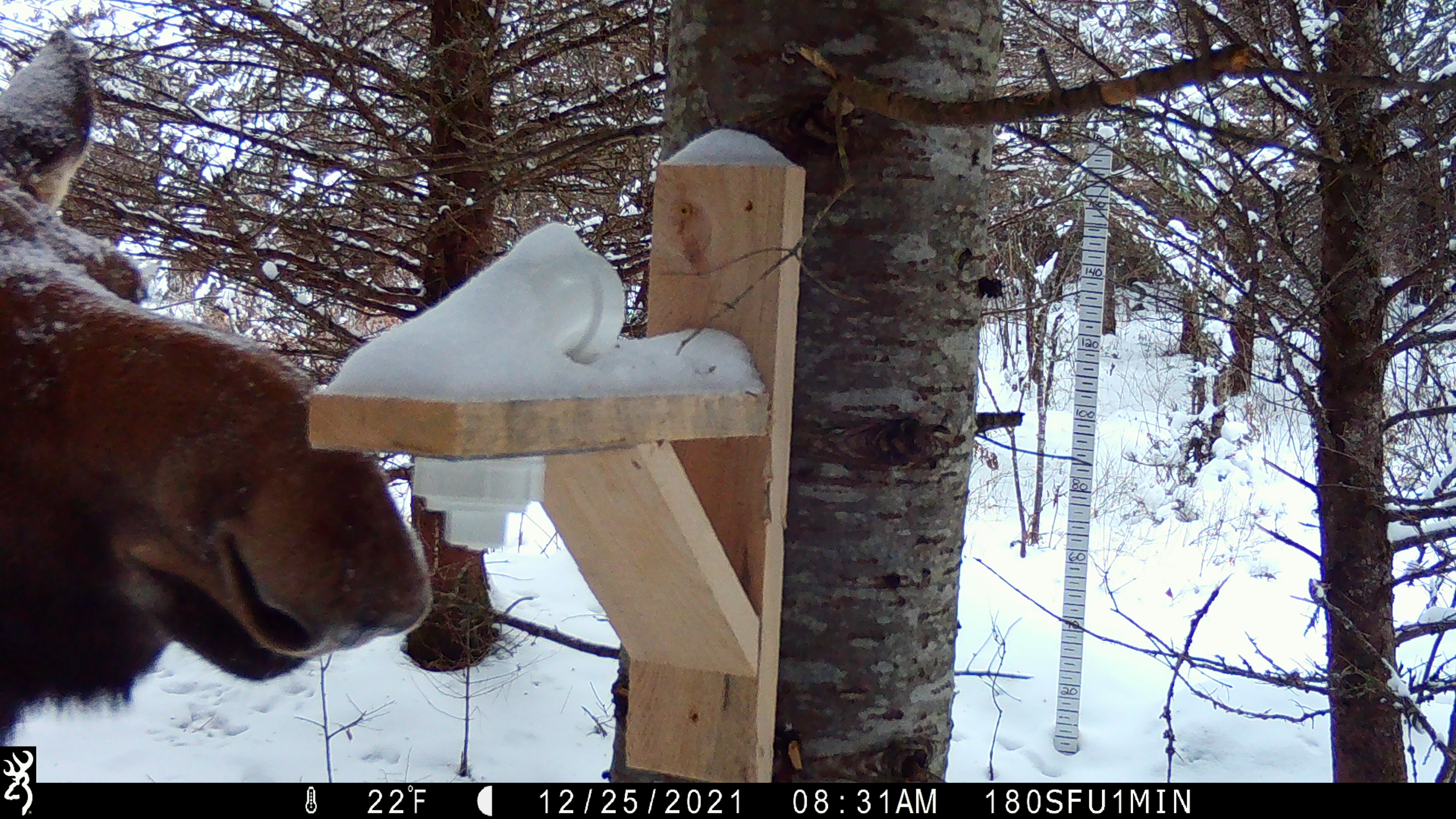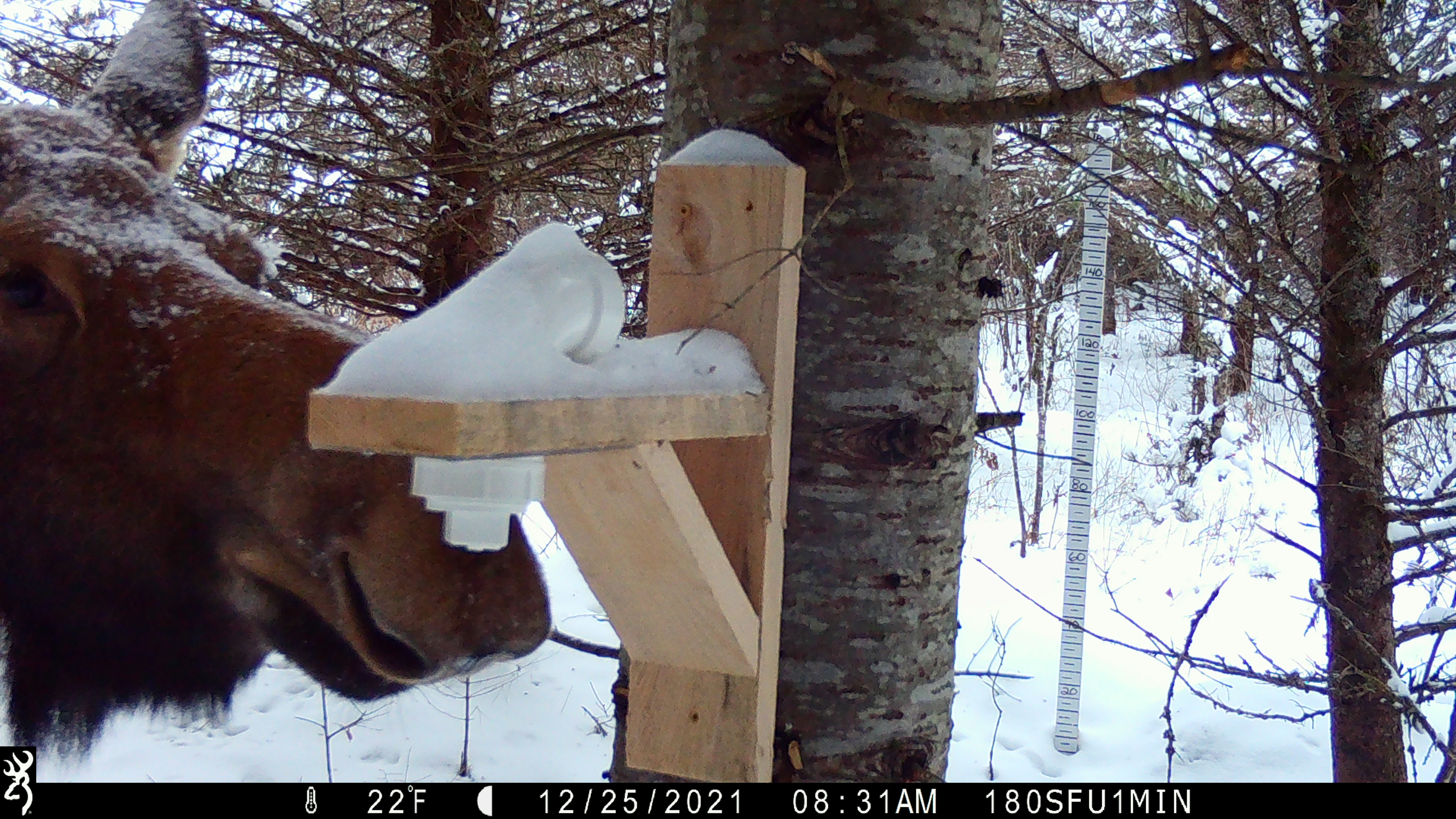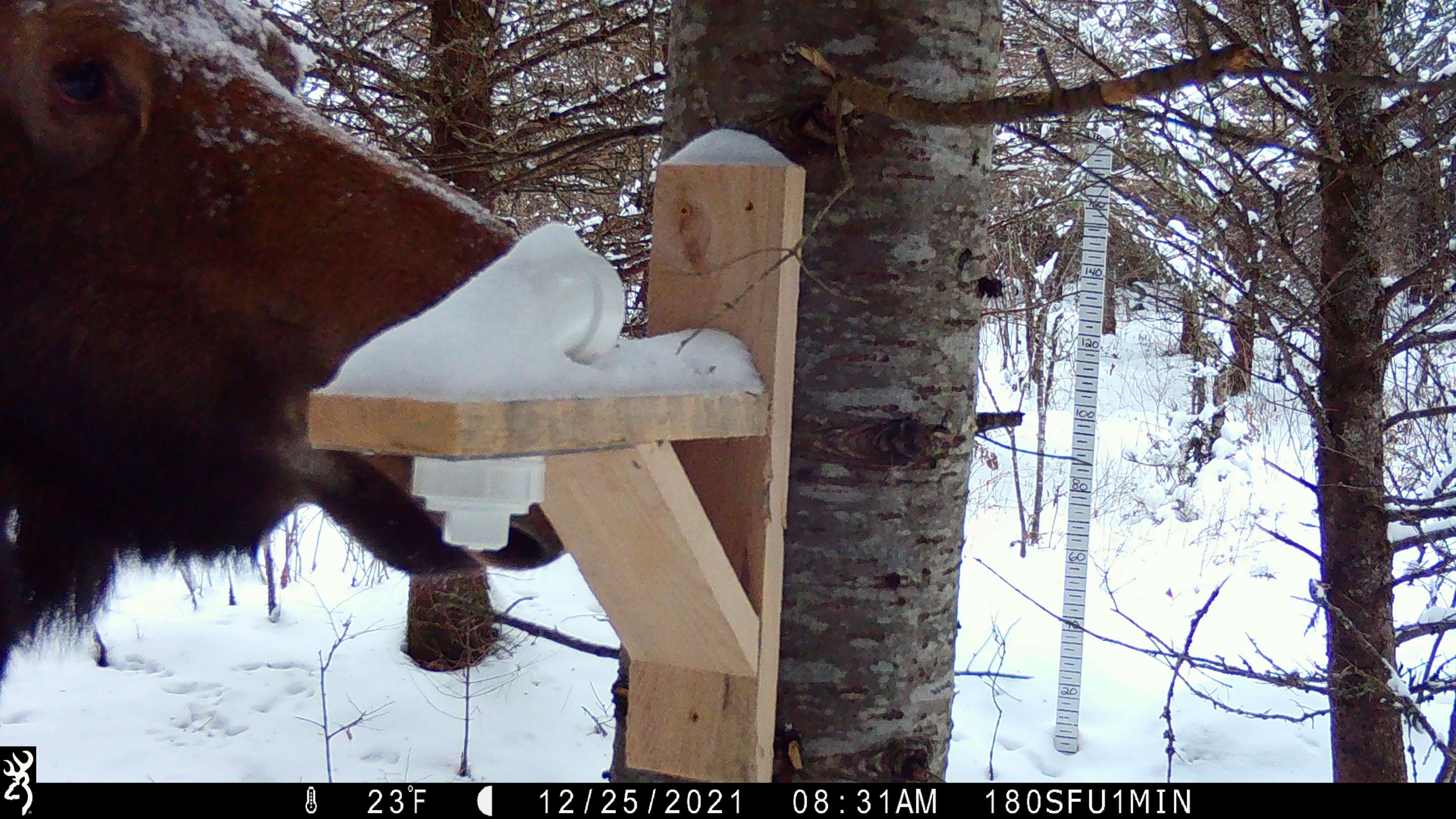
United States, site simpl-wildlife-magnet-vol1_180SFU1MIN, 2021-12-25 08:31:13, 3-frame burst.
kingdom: Animalia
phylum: Chordata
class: Mammalia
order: Artiodactyla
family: Cervidae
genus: Alces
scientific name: Alces alces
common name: moose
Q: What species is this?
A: Moose (Alces alces).